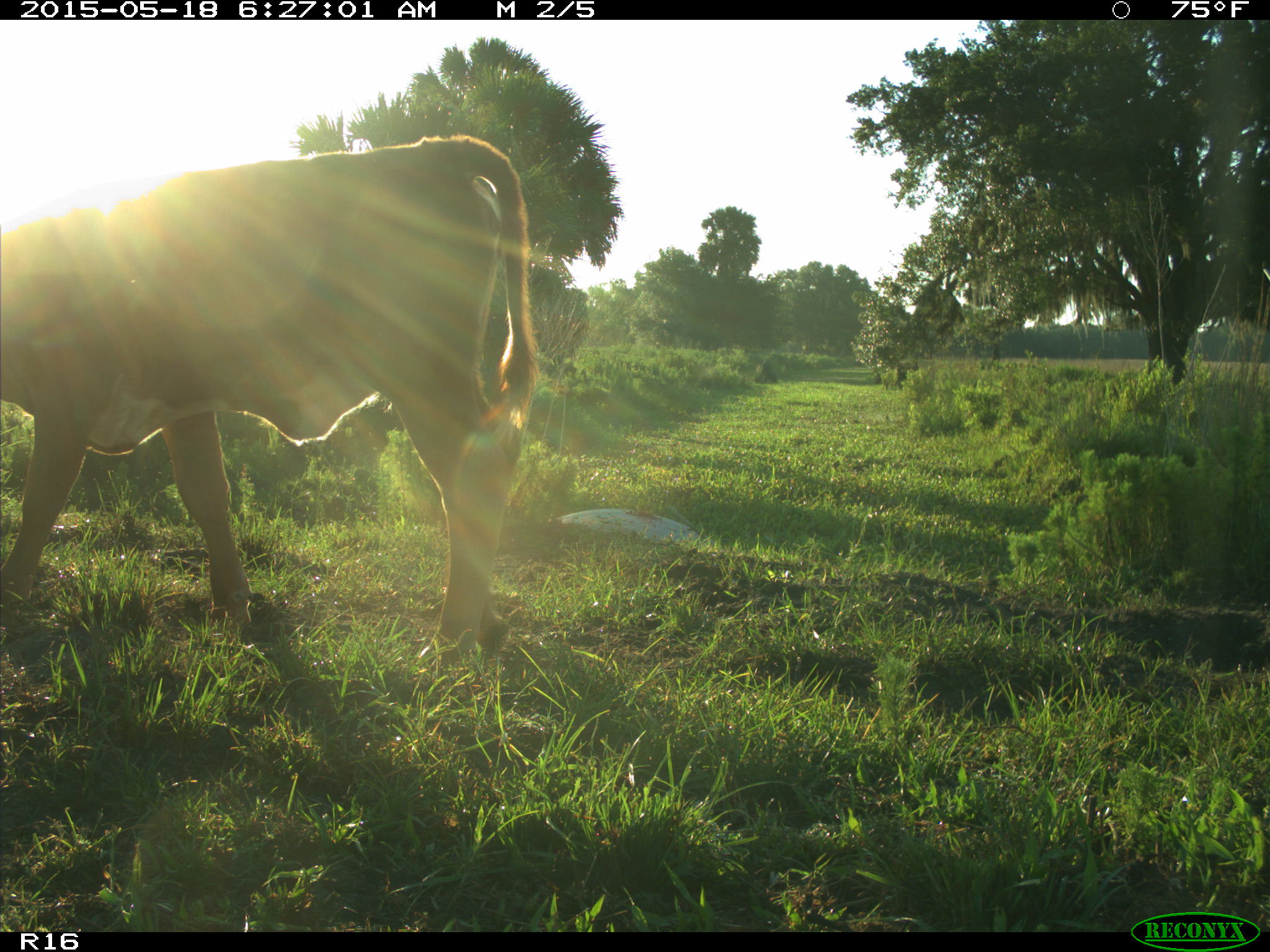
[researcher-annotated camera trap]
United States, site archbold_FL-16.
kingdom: Animalia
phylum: Chordata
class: Mammalia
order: Artiodactyla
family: Bovidae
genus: Bos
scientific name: Bos taurus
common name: domestic cow